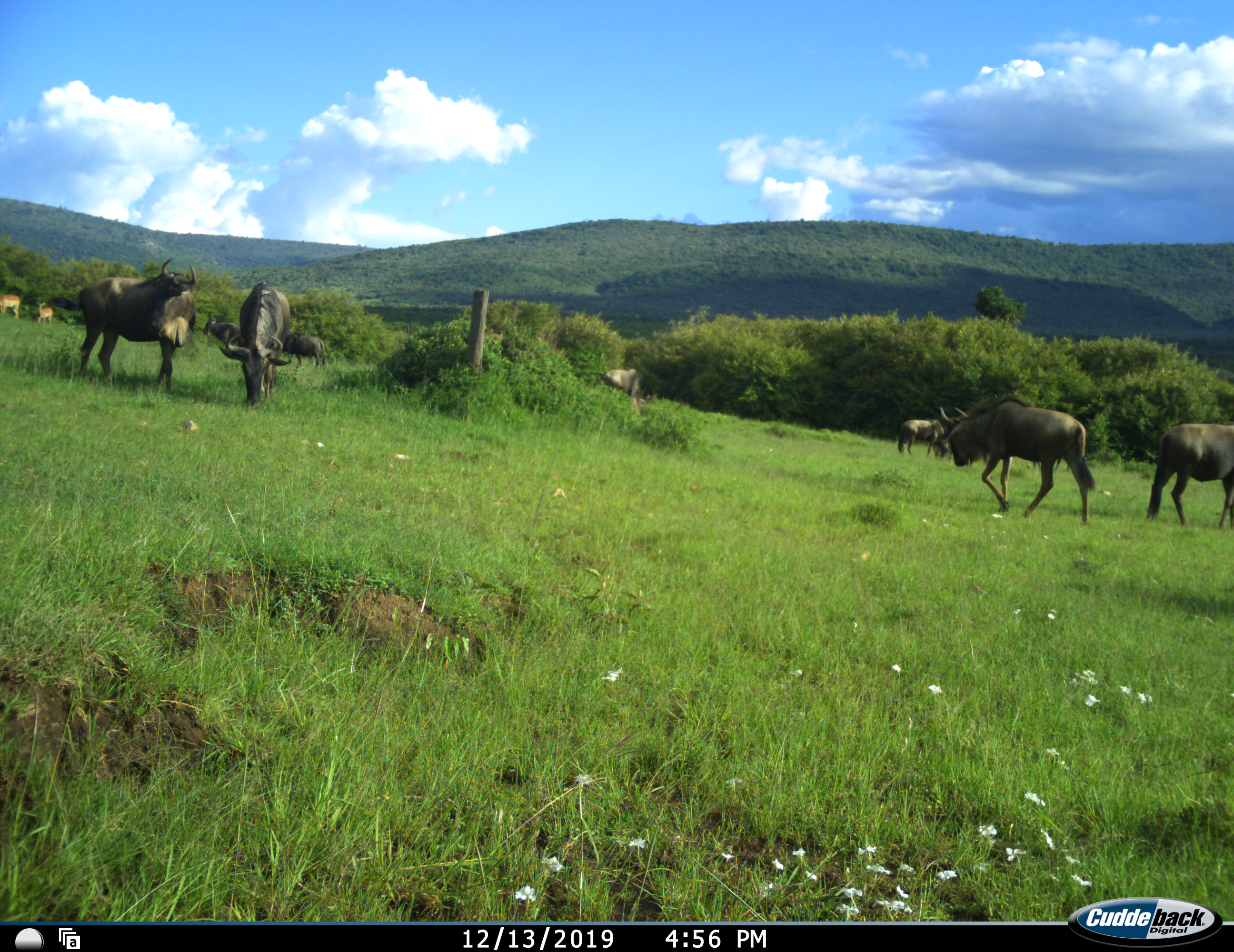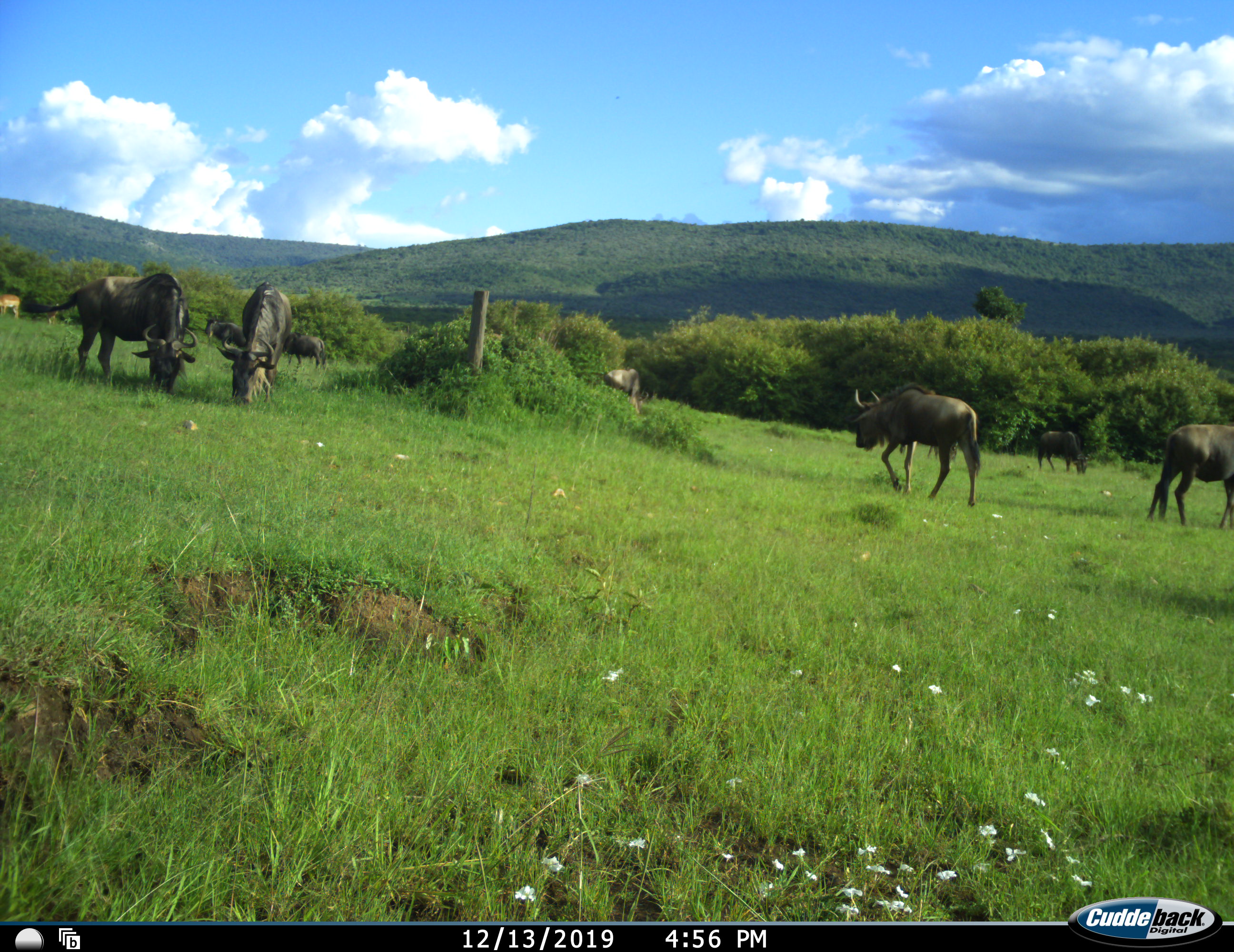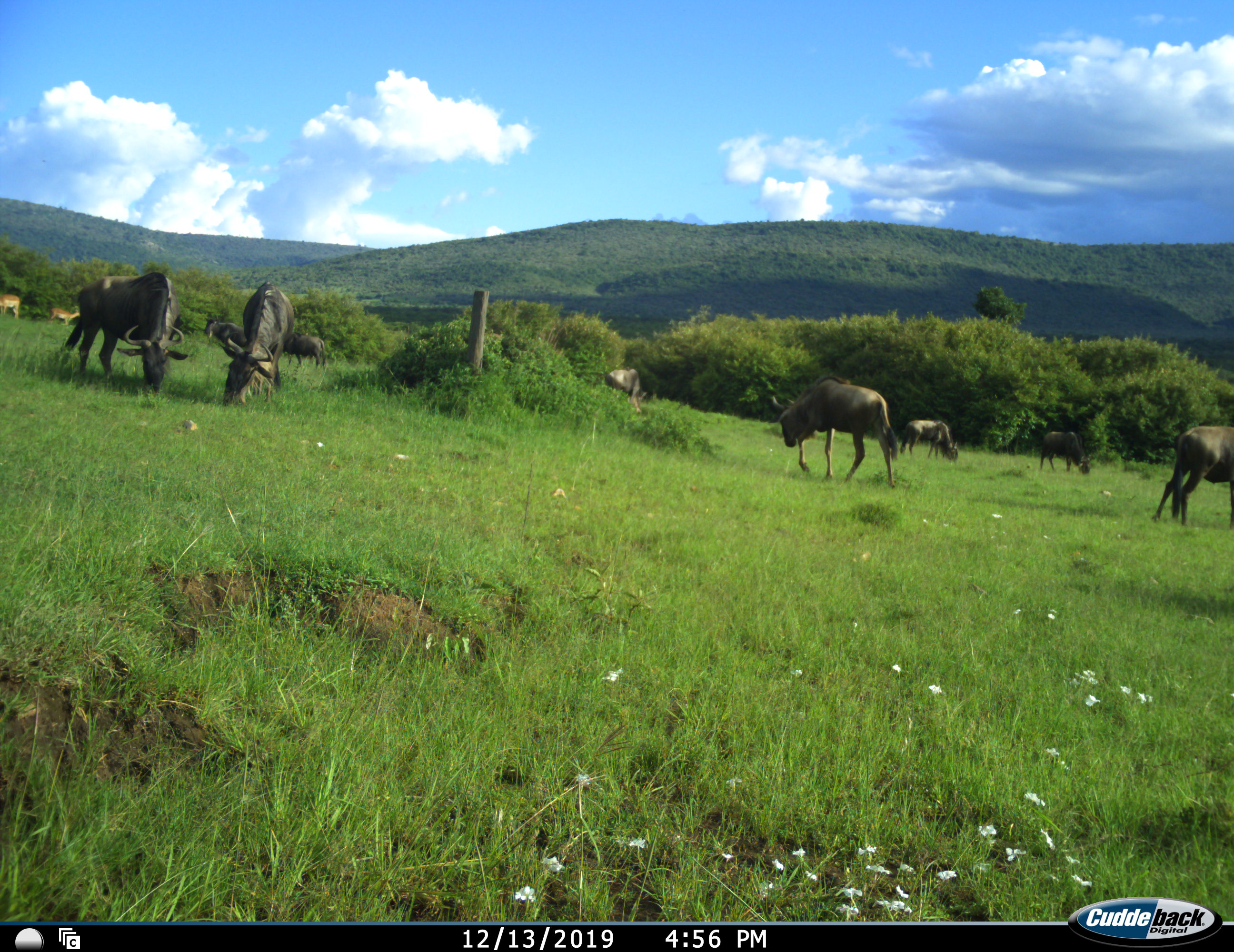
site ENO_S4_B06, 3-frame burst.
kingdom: Animalia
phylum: Chordata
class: Mammalia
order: Artiodactyla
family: Bovidae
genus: Aepyceros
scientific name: Aepyceros melampus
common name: impala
Impala (Aepyceros melampus), count 2. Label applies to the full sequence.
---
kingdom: Animalia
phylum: Chordata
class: Mammalia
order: Artiodactyla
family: Bovidae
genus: Connochaetes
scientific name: Connochaetes taurinus taurinus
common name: blue wildebeest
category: wildebeestblue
Wildebeestblue (blue wildebeest) (Connochaetes taurinus taurinus), count 8. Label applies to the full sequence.